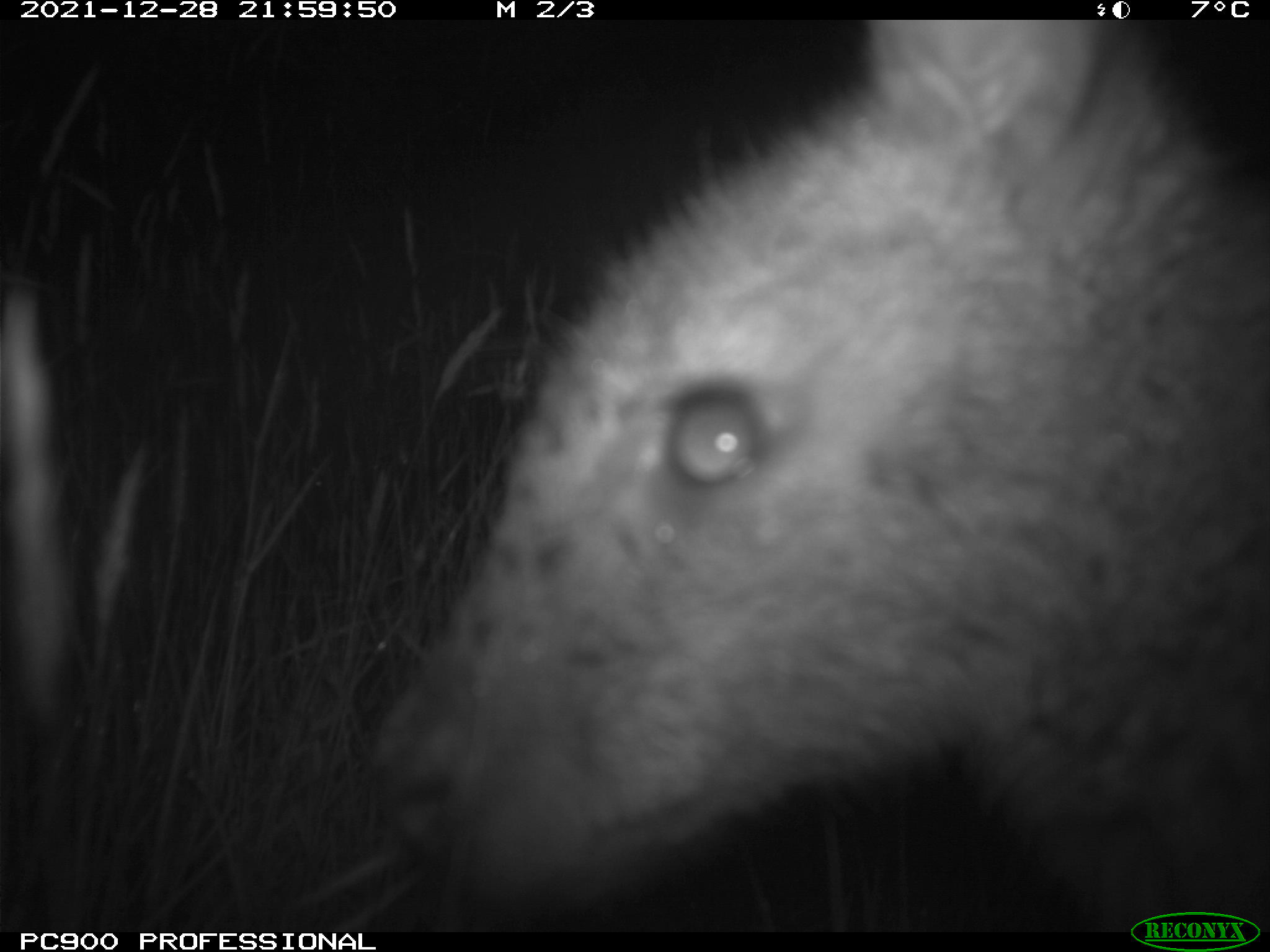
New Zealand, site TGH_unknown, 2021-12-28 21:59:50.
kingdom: Animalia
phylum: Chordata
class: Mammalia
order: Diprotodontia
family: Macropodidae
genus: Notamacropus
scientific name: Notamacropus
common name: wallaby